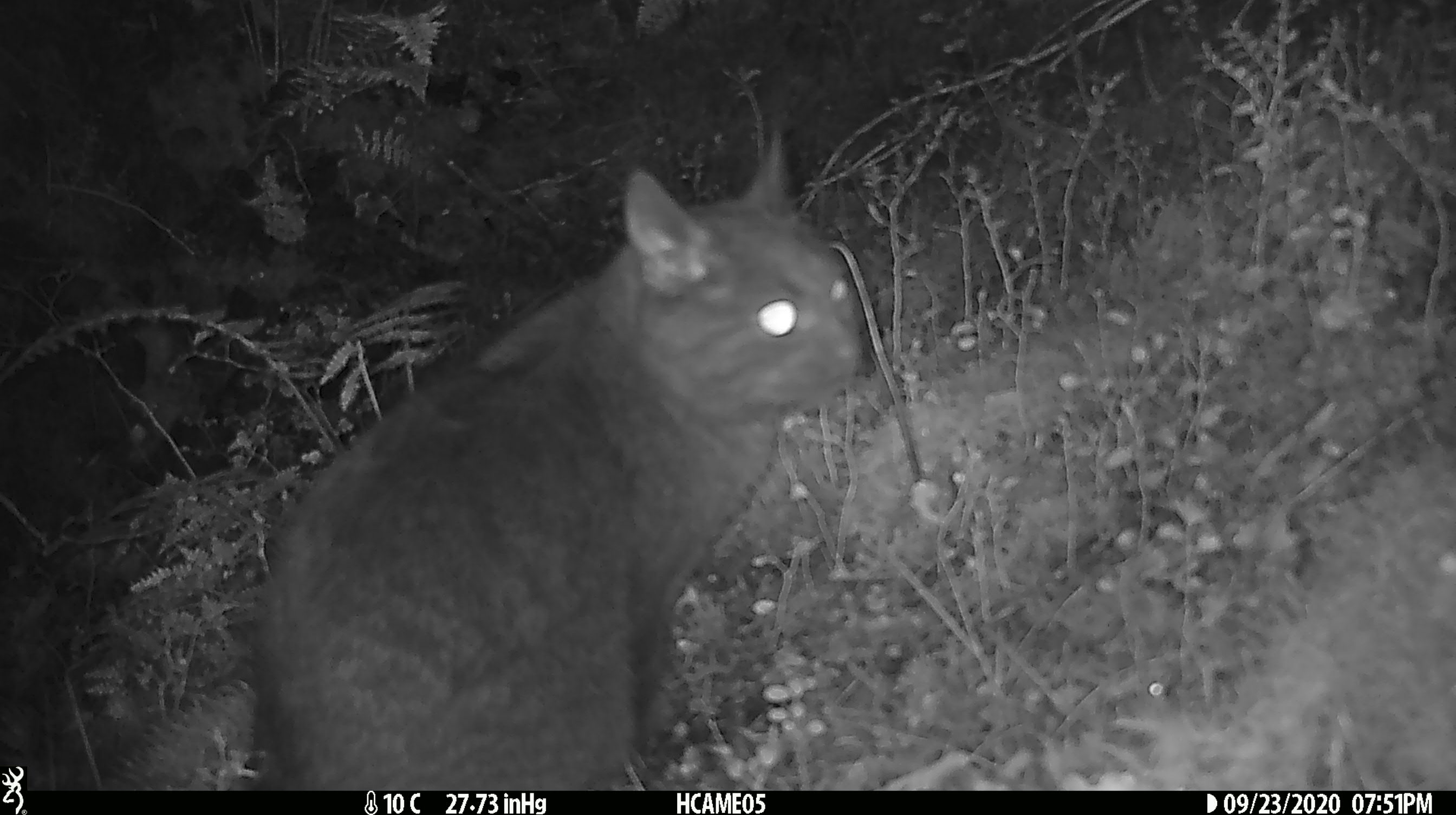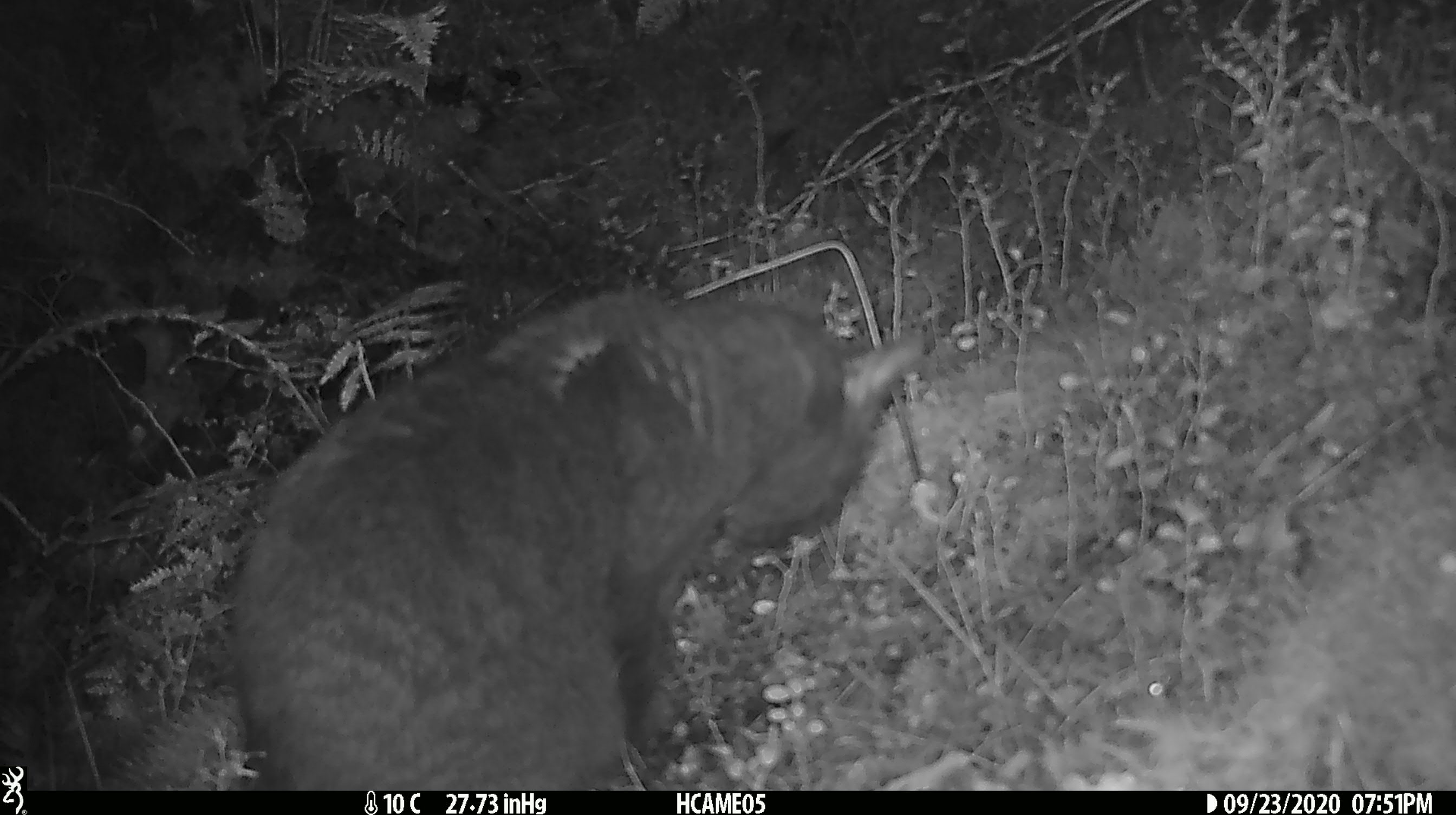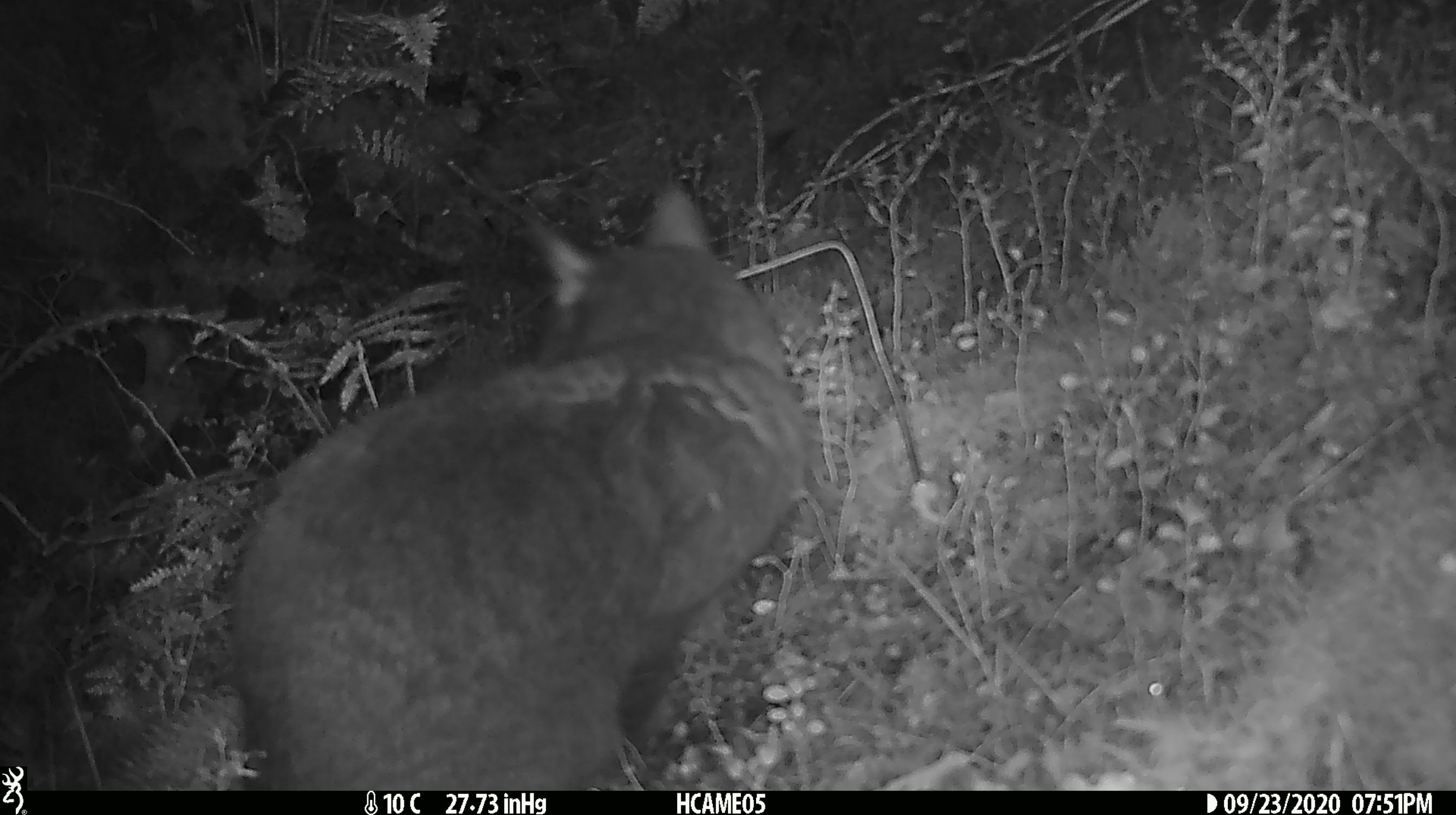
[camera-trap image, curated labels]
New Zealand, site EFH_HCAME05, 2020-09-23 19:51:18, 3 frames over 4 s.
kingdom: Animalia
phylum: Chordata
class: Mammalia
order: Carnivora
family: Felidae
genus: Felis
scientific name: Felis catus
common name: domestic cat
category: cat